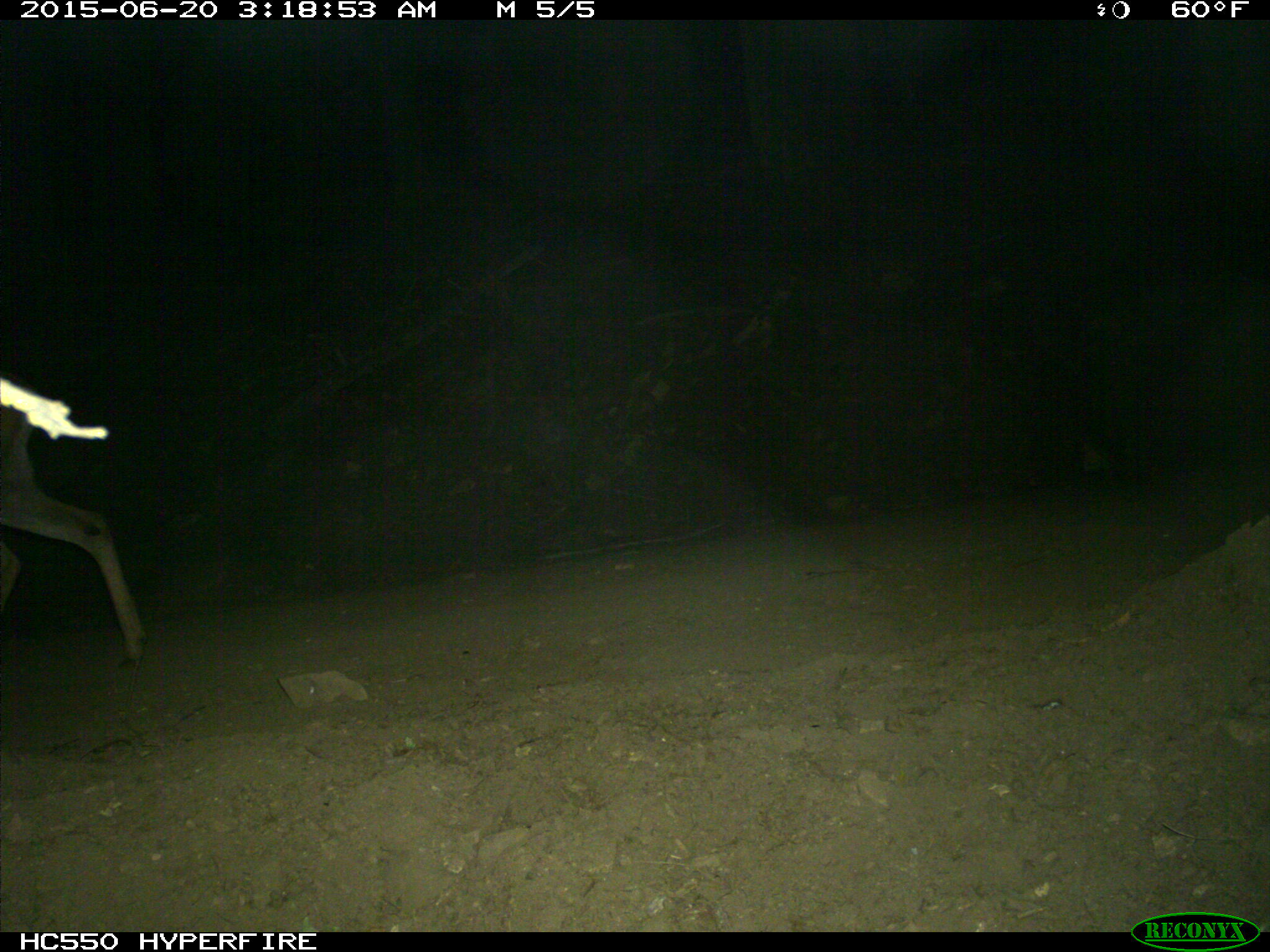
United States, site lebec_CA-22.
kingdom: Animalia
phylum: Chordata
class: Mammalia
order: Artiodactyla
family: Cervidae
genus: Odocoileus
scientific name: Odocoileus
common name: deer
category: unidentified deer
Unidentified deer (deer) (Odocoileus).